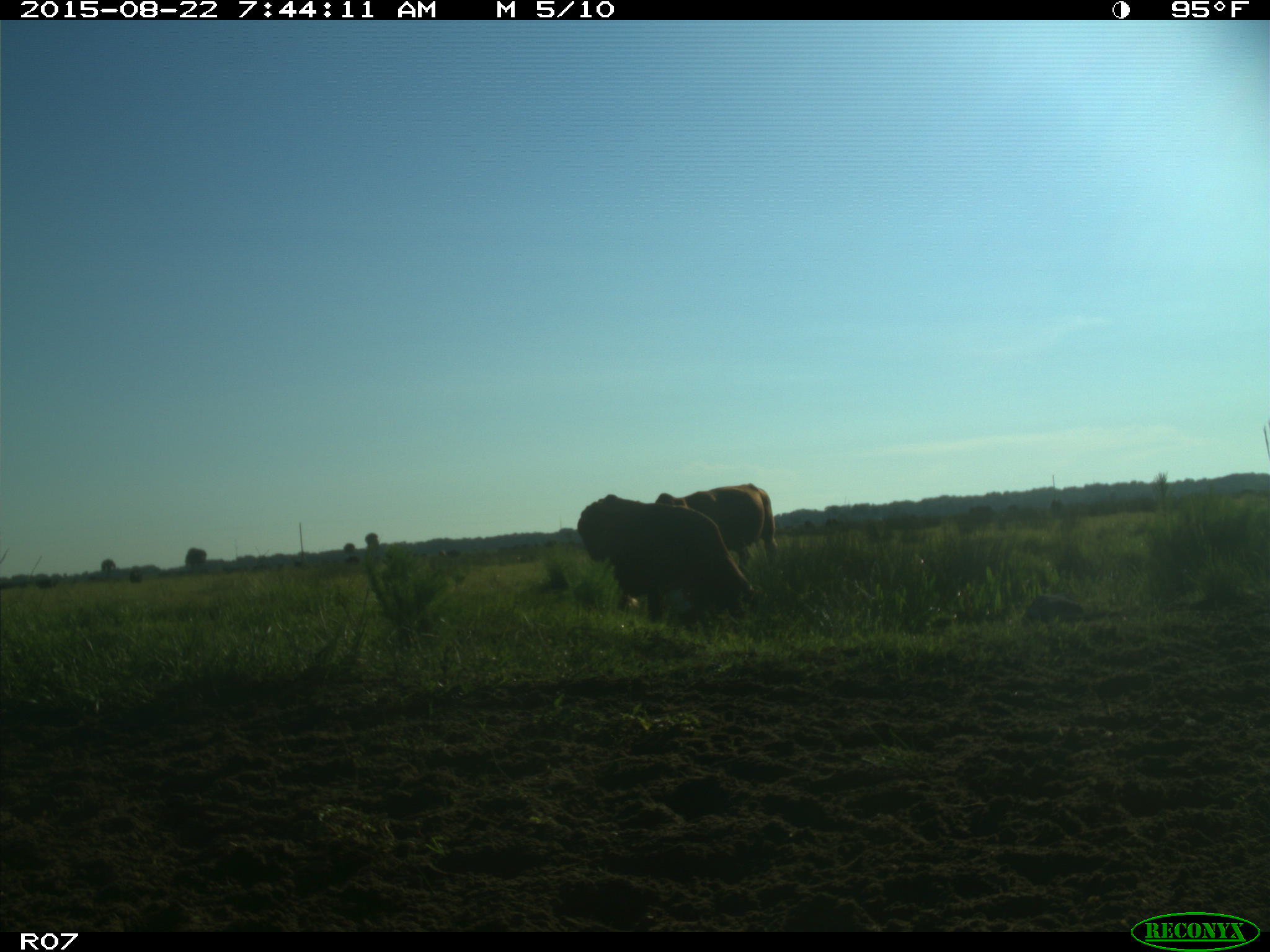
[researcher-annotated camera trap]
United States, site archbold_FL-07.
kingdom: Animalia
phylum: Chordata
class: Mammalia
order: Artiodactyla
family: Bovidae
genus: Bos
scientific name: Bos taurus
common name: domestic cow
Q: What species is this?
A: Bos taurus (domestic cow).